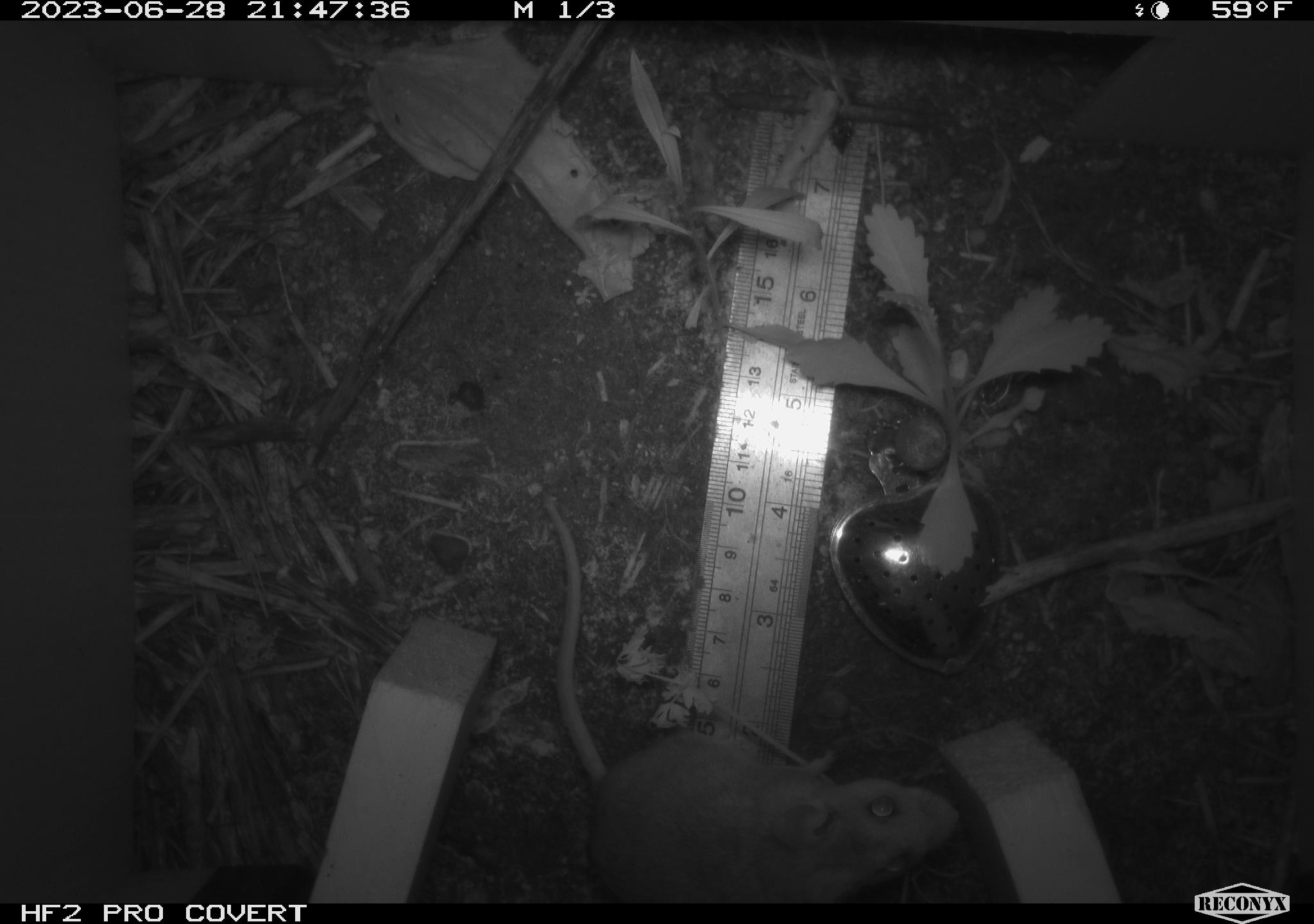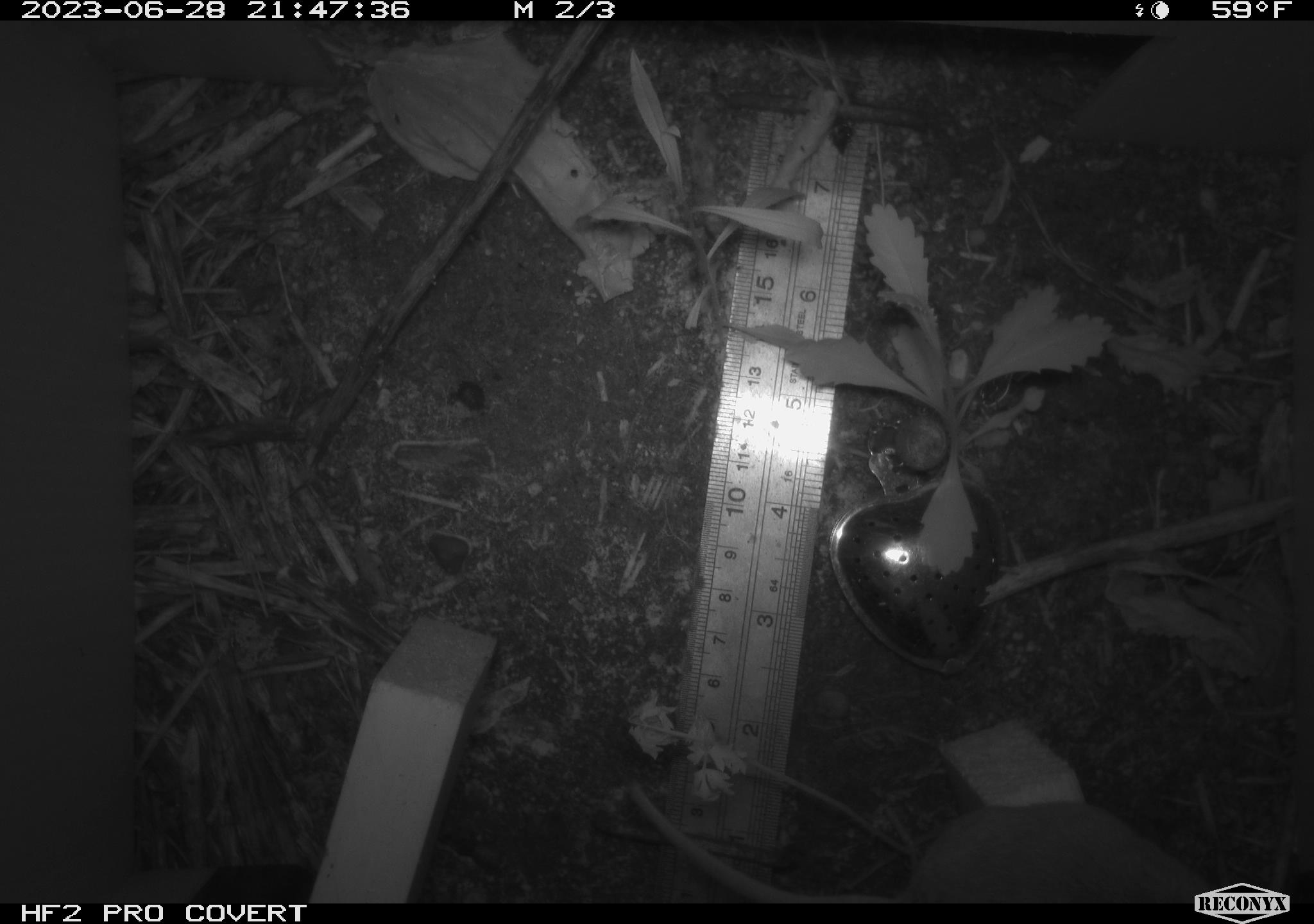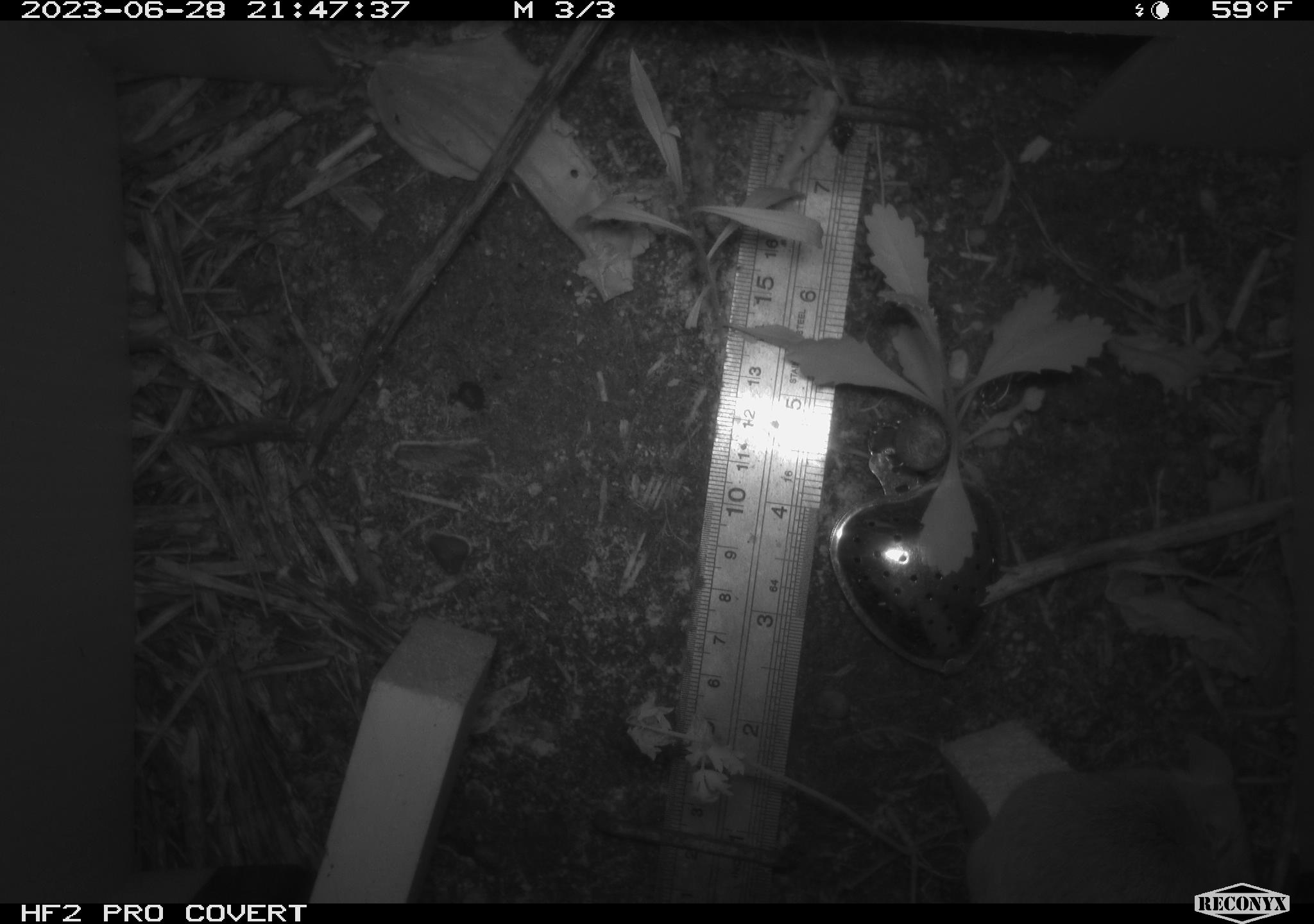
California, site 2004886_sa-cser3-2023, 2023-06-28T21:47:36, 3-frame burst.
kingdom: Animalia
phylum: Chordata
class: Mammalia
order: Rodentia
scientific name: Rodentia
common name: mouse species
Mouse species (Rodentia).